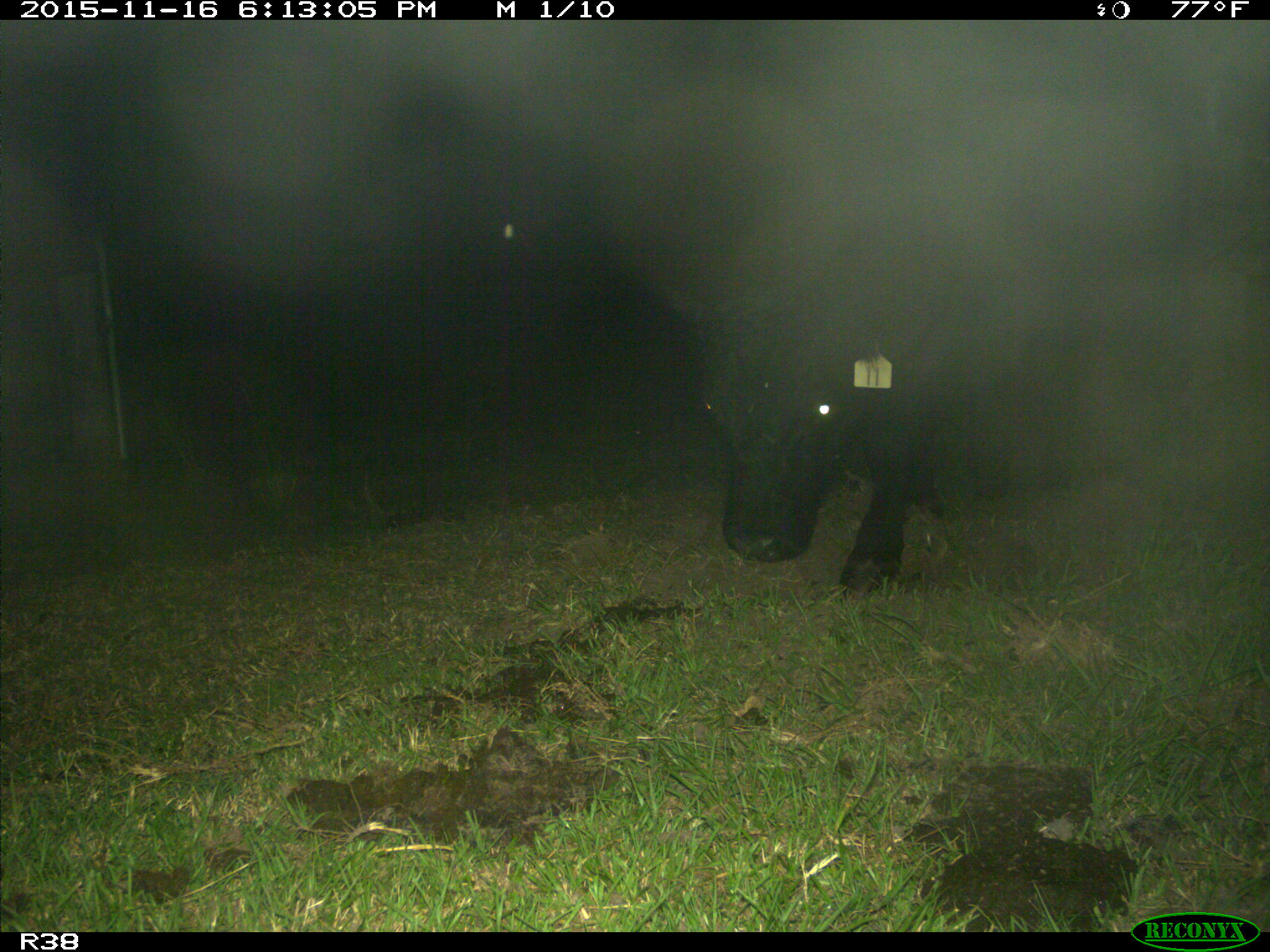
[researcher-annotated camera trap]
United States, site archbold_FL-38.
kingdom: Animalia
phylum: Chordata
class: Mammalia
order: Artiodactyla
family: Bovidae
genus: Bos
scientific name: Bos taurus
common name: domestic cow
Bos taurus (domestic cow).